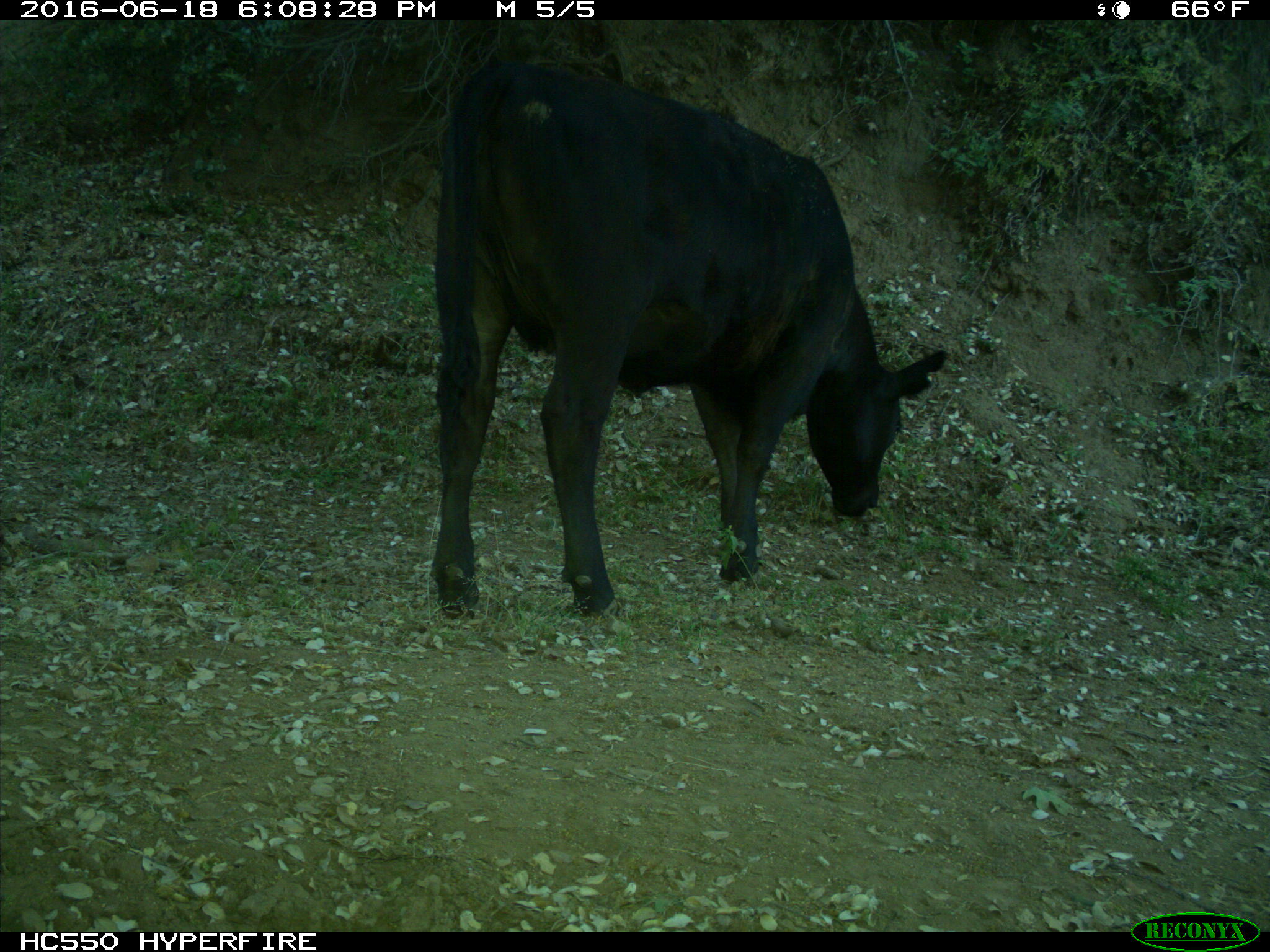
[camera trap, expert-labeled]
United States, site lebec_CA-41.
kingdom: Animalia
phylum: Chordata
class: Mammalia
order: Artiodactyla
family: Bovidae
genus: Bos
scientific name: Bos taurus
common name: domestic cow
Bos taurus (domestic cow).